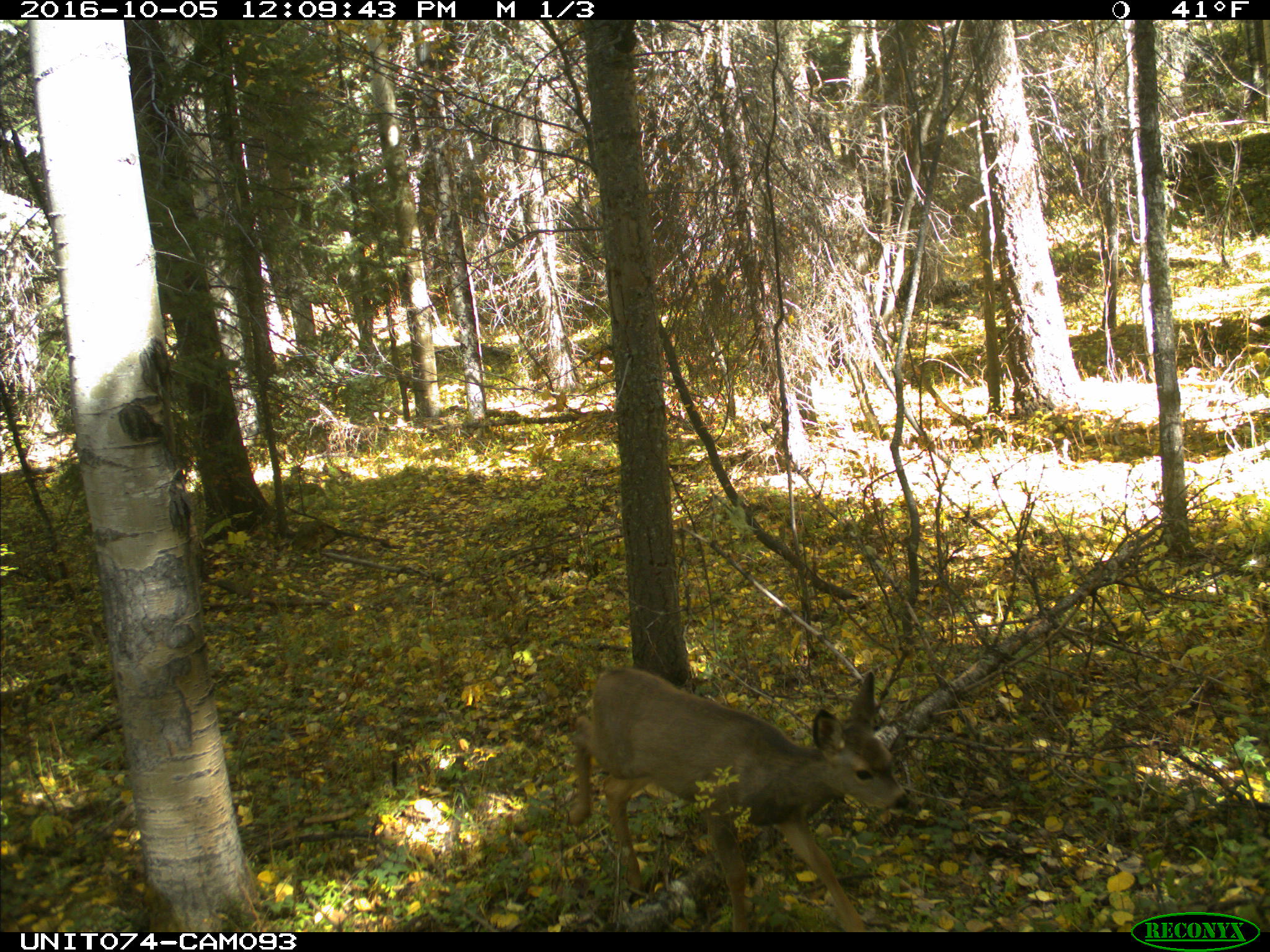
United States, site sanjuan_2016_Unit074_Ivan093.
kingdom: Animalia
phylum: Chordata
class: Mammalia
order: Artiodactyla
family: Cervidae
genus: Odocoileus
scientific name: Odocoileus hemionus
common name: mule deer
Odocoileus hemionus (mule deer).